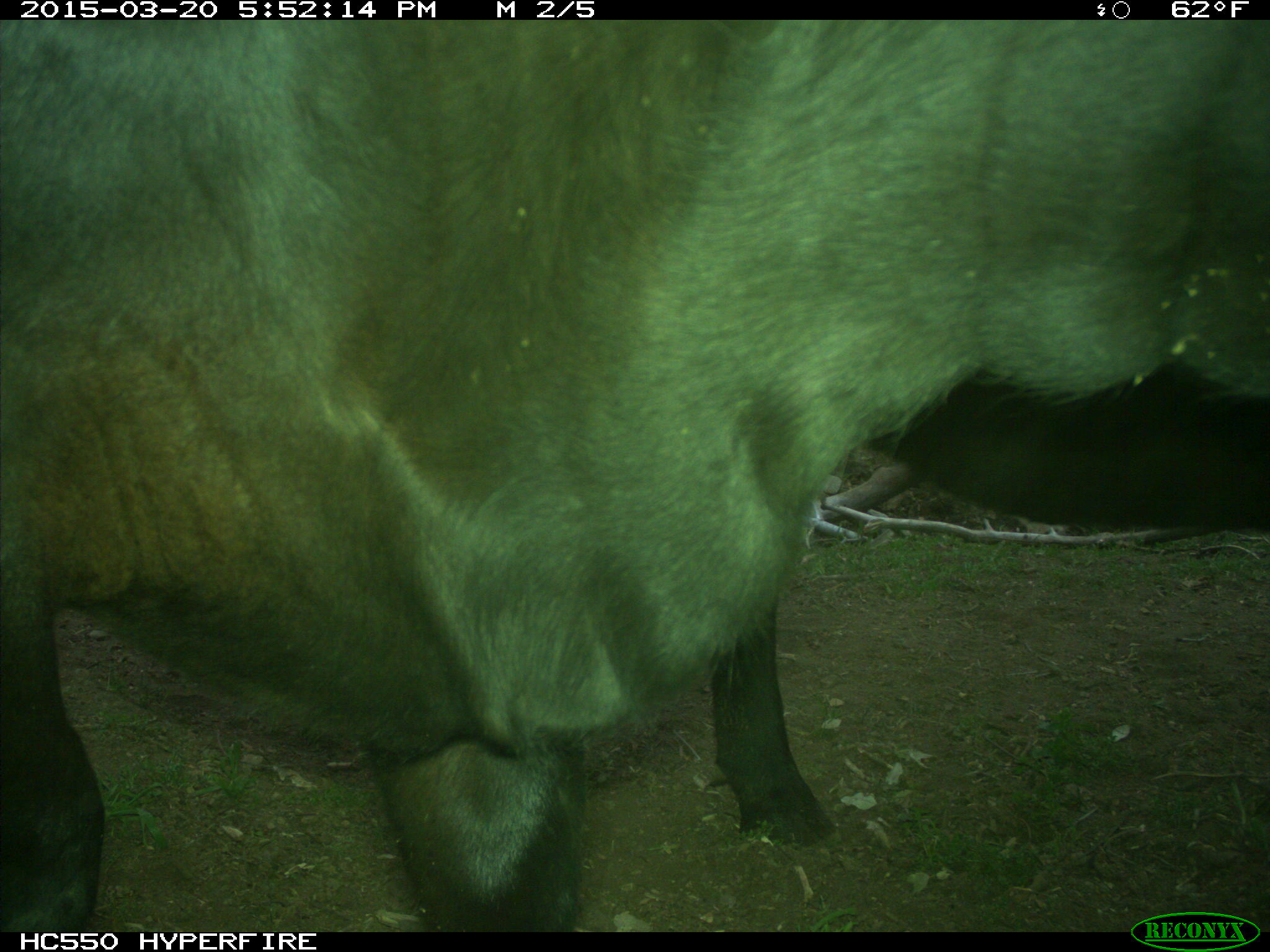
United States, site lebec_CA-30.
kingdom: Animalia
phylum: Chordata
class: Mammalia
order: Artiodactyla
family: Bovidae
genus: Bos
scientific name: Bos taurus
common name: domestic cow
Bos taurus (domestic cow).